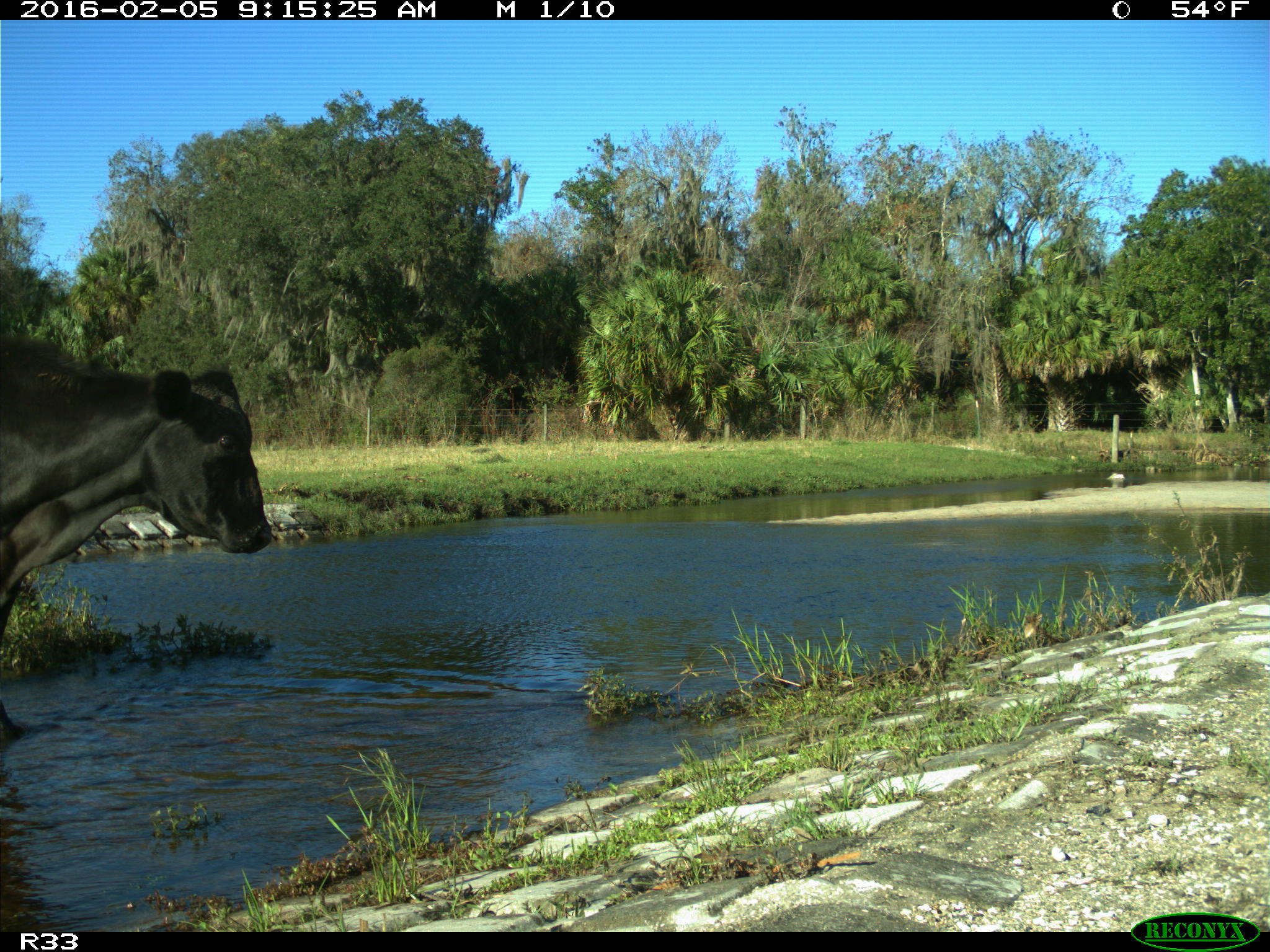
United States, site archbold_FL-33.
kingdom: Animalia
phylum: Chordata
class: Mammalia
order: Artiodactyla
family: Bovidae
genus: Bos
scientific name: Bos taurus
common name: domestic cow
Bos taurus (domestic cow).